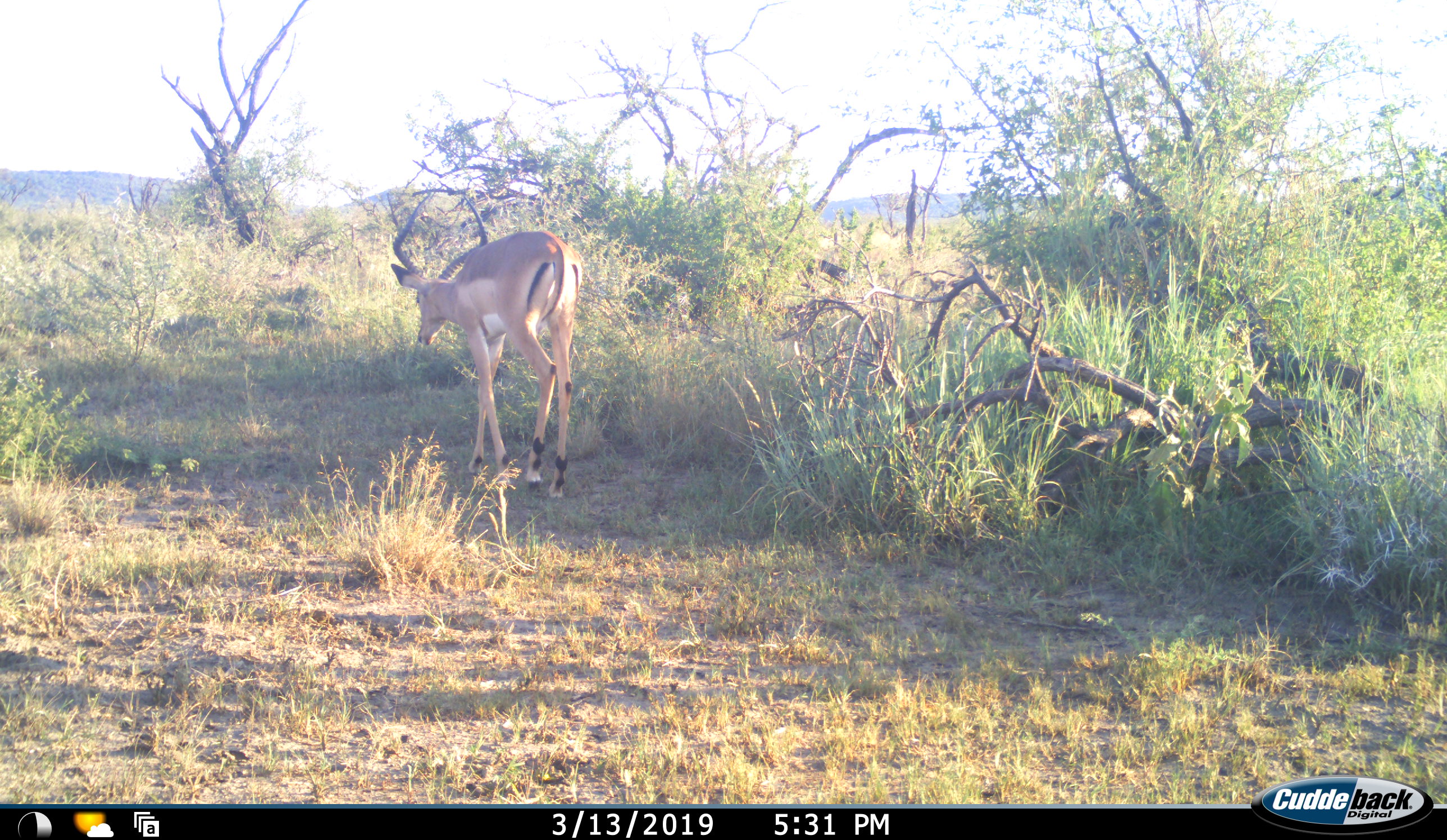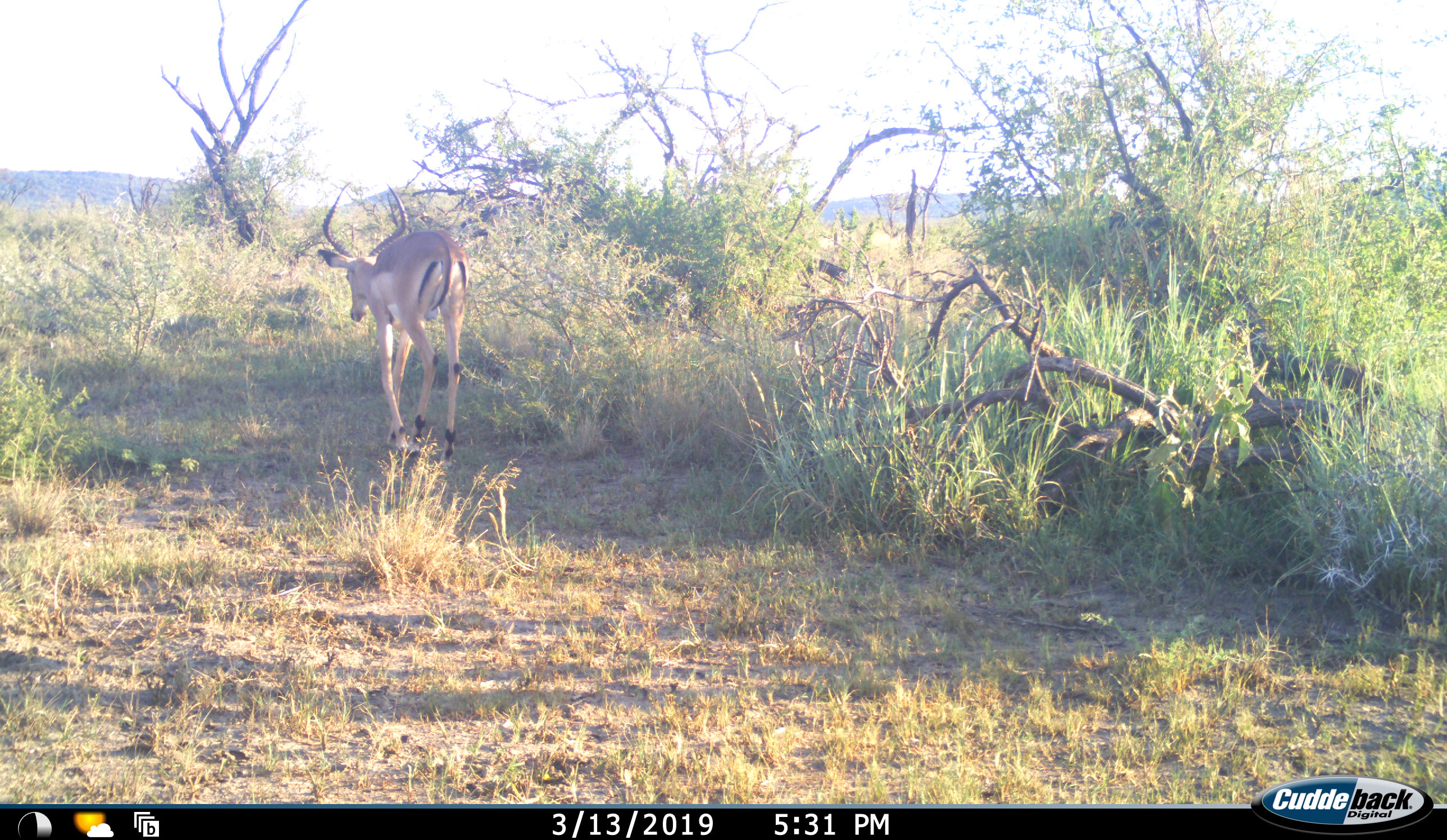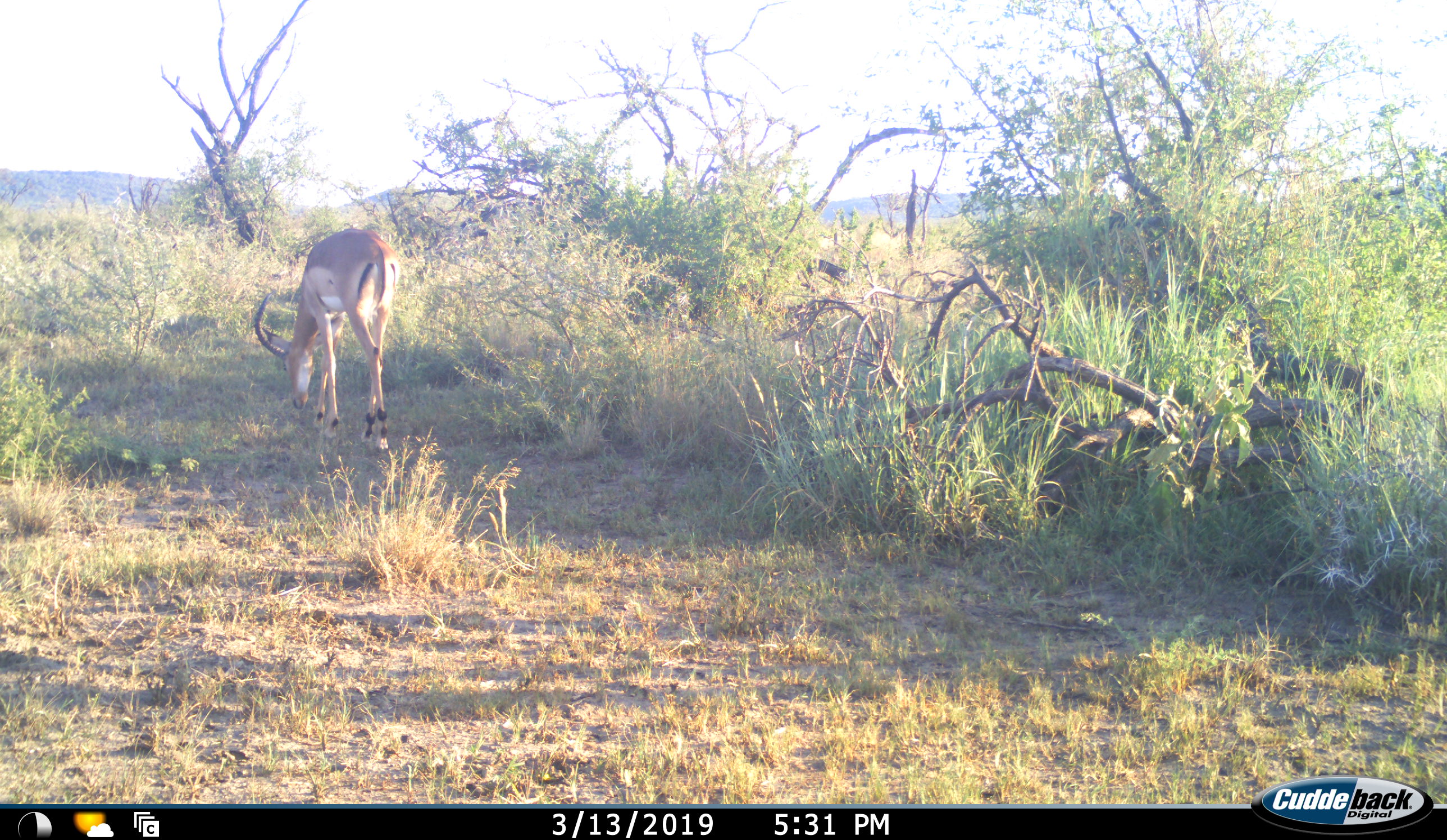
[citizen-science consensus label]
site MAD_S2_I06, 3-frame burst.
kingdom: Animalia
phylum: Chordata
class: Mammalia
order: Artiodactyla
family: Bovidae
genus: Aepyceros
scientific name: Aepyceros melampus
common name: impala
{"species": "impala (Aepyceros melampus)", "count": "1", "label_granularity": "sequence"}